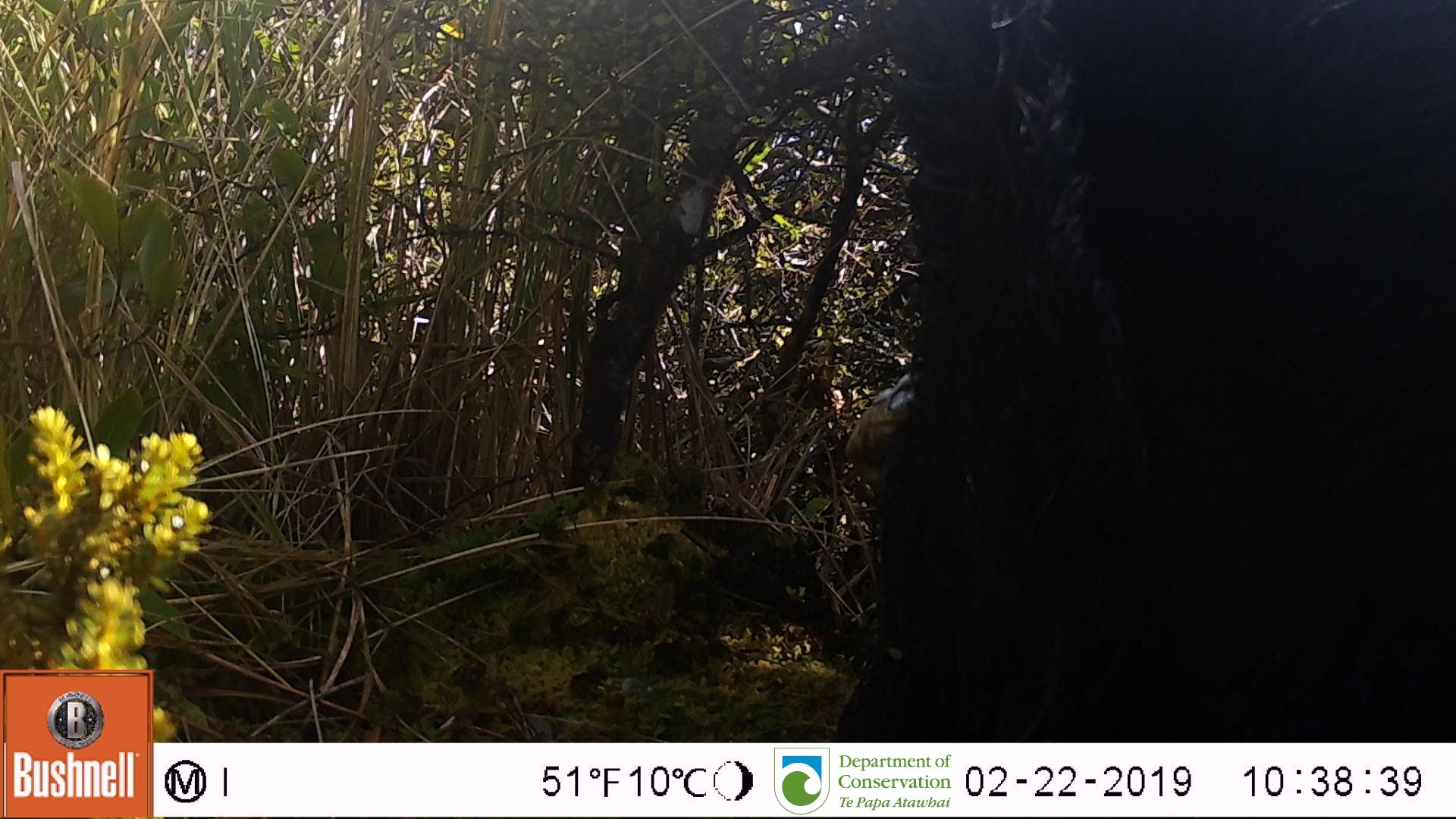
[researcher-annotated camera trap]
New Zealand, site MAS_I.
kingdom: Animalia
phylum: Chordata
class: Mammalia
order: Artiodactyla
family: Suidae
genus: Sus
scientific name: Sus scrofa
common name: pig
Pig (Sus scrofa).